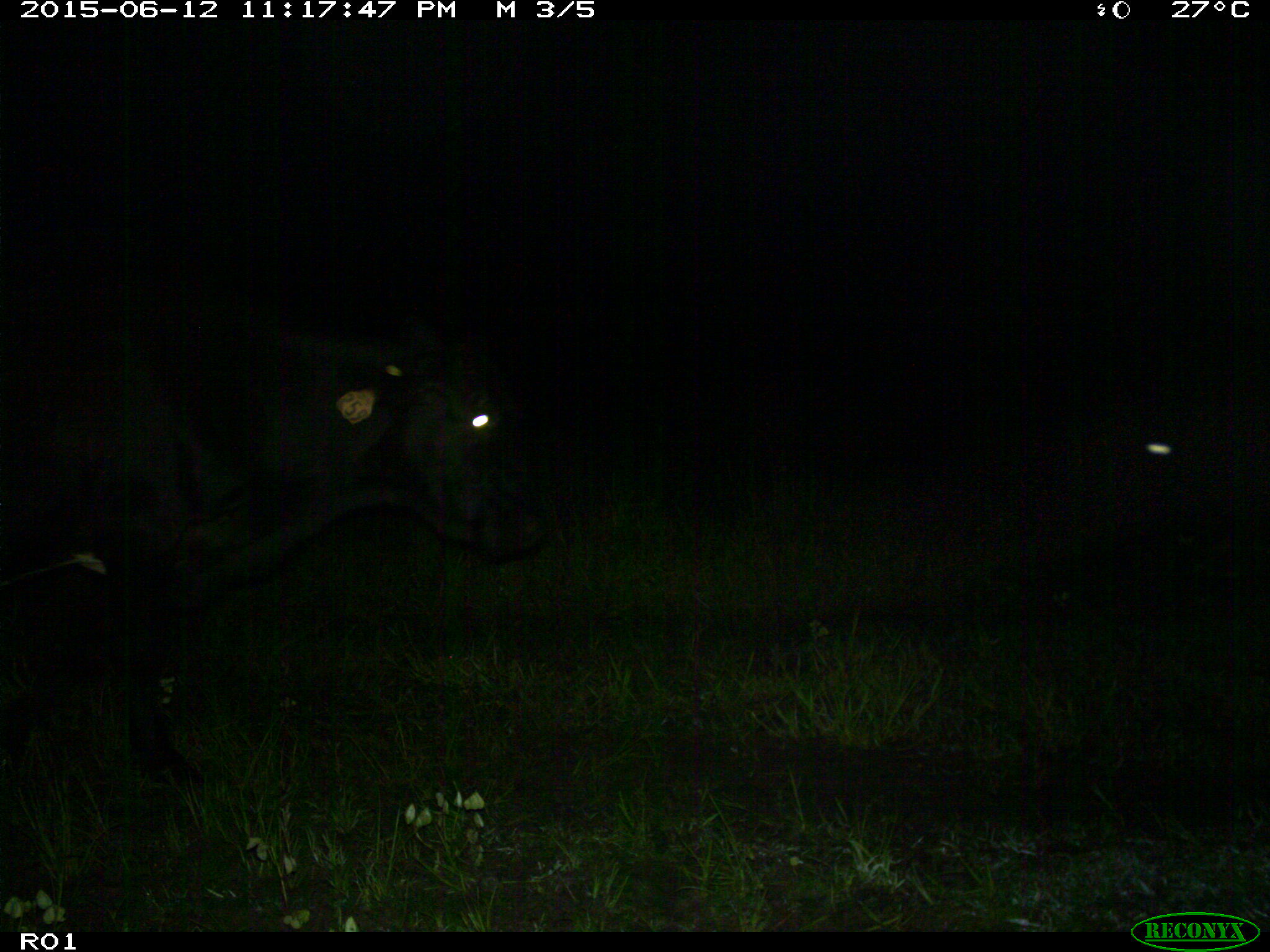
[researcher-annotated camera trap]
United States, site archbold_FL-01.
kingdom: Animalia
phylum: Chordata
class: Mammalia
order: Artiodactyla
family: Bovidae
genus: Bos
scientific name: Bos taurus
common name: domestic cow